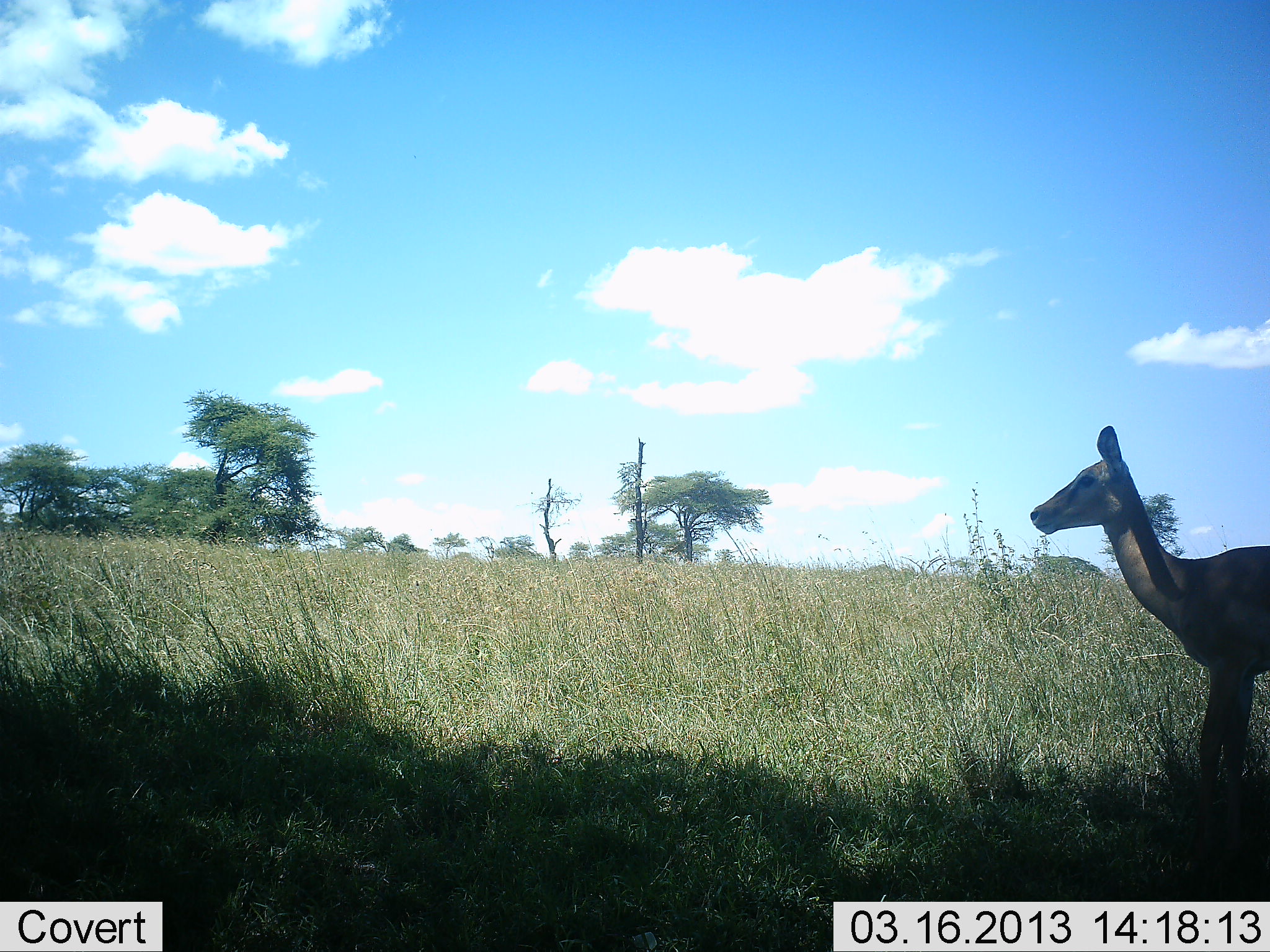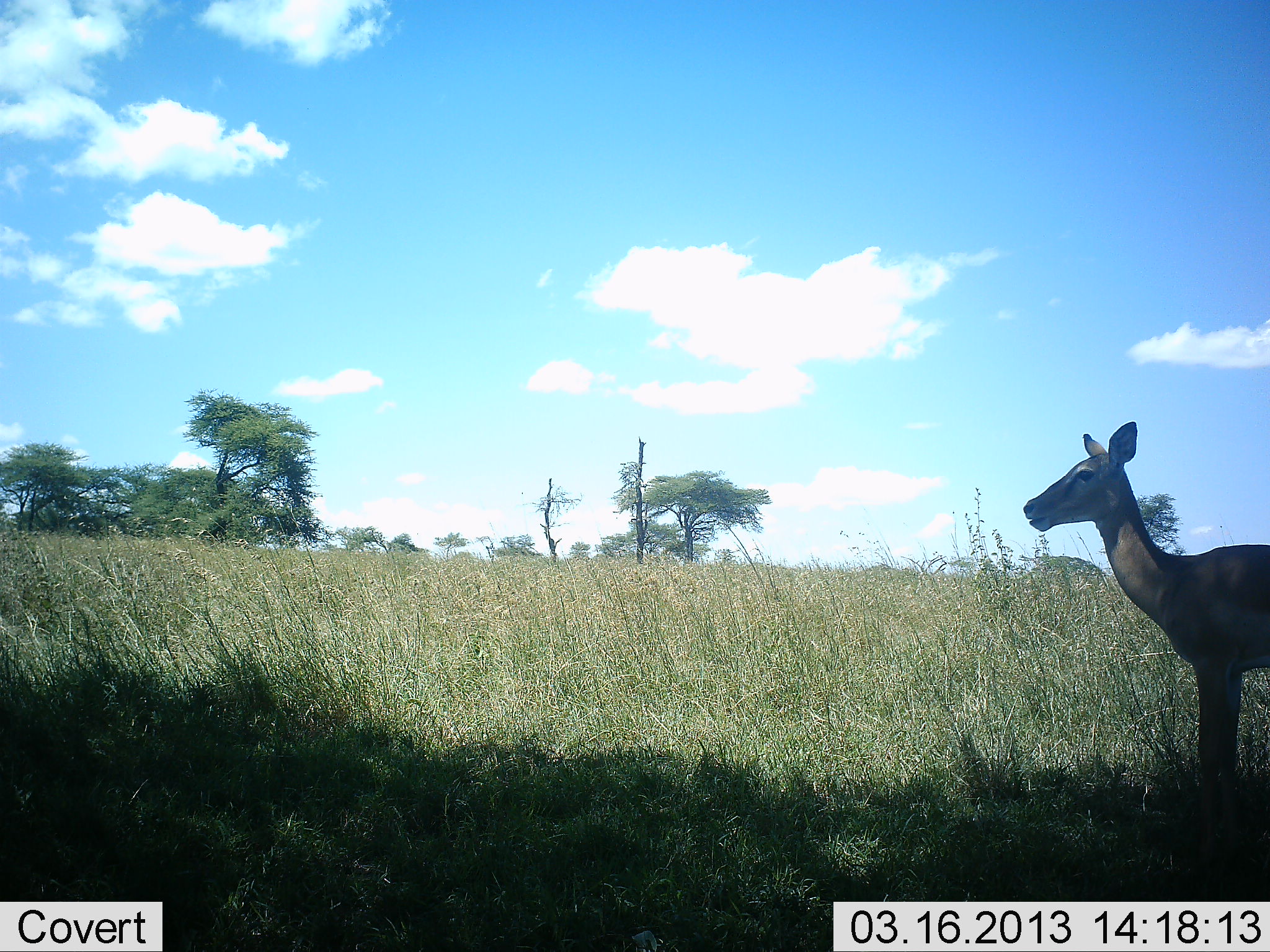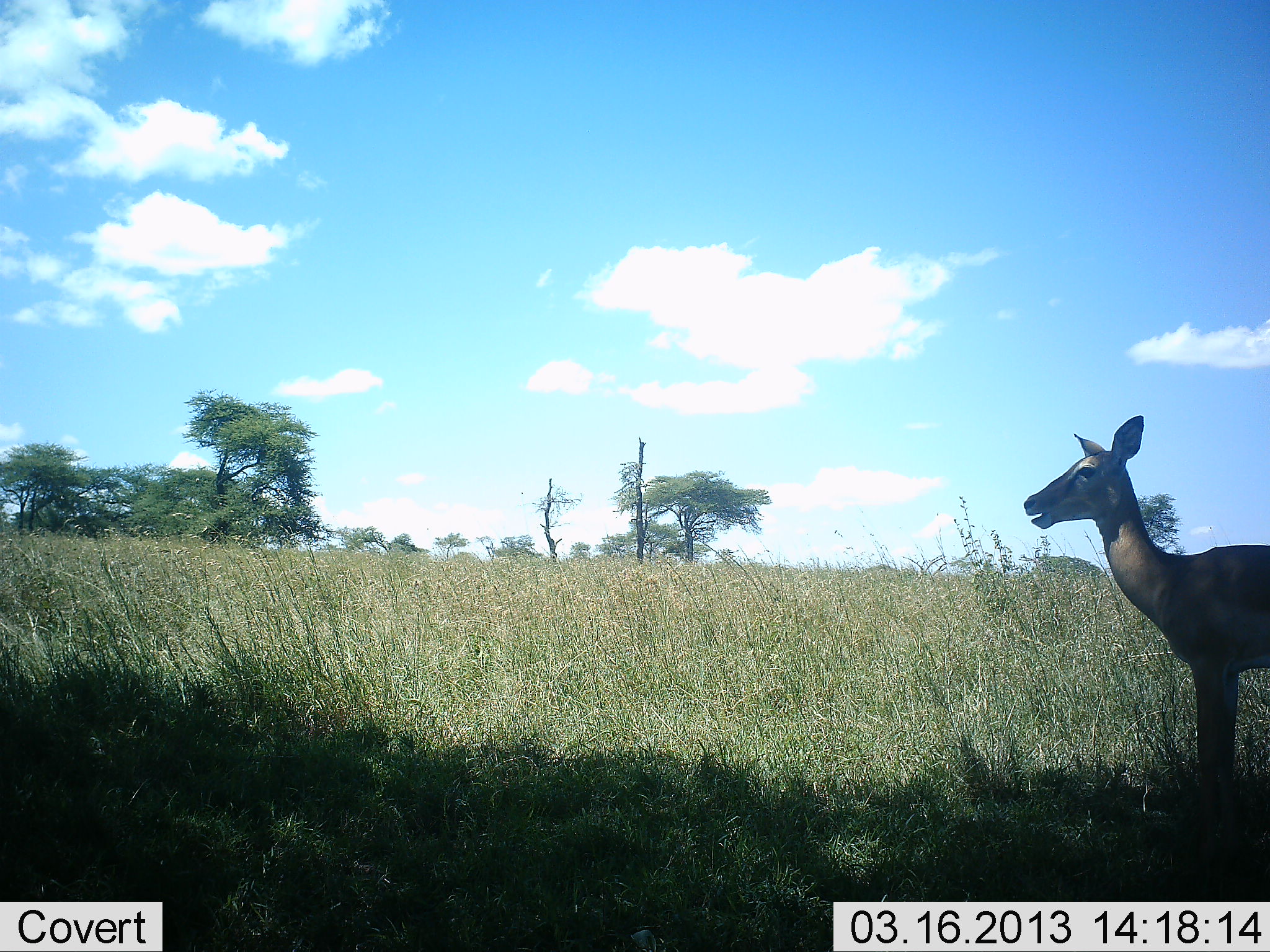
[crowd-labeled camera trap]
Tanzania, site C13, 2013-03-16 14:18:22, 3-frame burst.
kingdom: Animalia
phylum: Chordata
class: Mammalia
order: Artiodactyla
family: Bovidae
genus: Aepyceros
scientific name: Aepyceros melampus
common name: impala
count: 1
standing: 95%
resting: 0%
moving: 0%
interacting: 0%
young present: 0%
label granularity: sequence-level